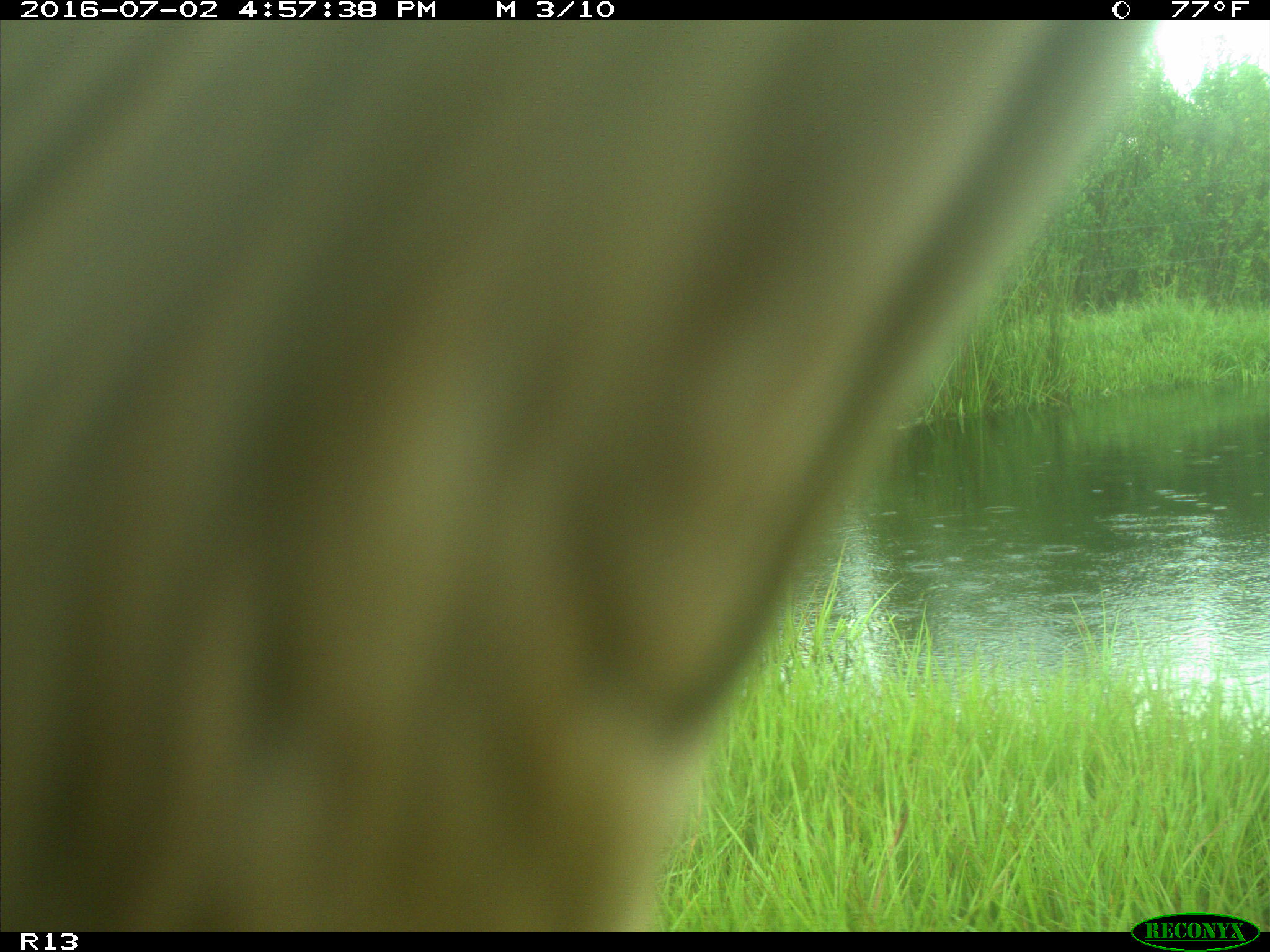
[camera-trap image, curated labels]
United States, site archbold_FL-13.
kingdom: Animalia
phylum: Chordata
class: Mammalia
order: Artiodactyla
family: Bovidae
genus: Bos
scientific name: Bos taurus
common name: domestic cow